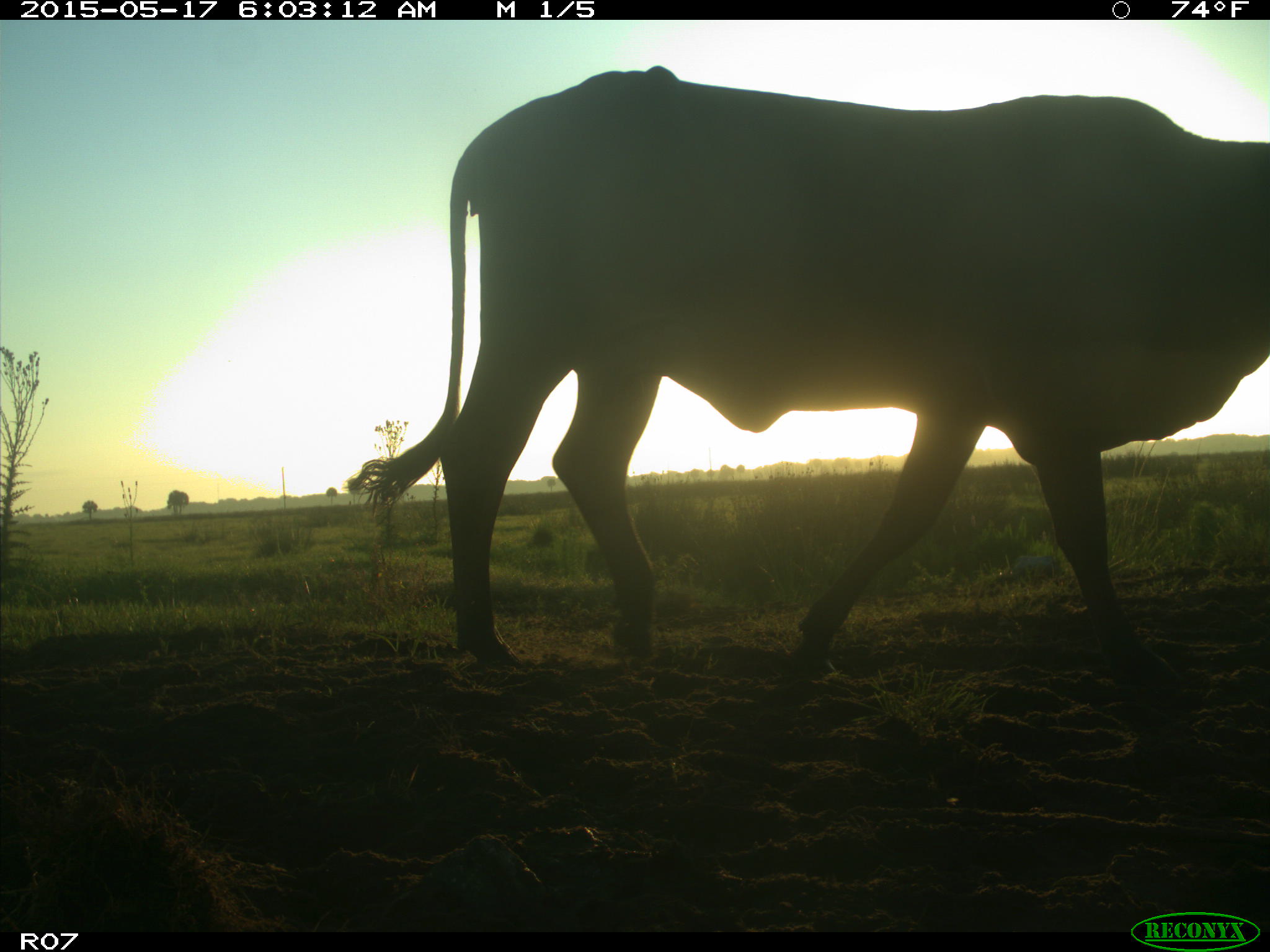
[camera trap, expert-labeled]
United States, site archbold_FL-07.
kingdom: Animalia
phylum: Chordata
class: Mammalia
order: Artiodactyla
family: Bovidae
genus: Bos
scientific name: Bos taurus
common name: domestic cow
Bos taurus (domestic cow).